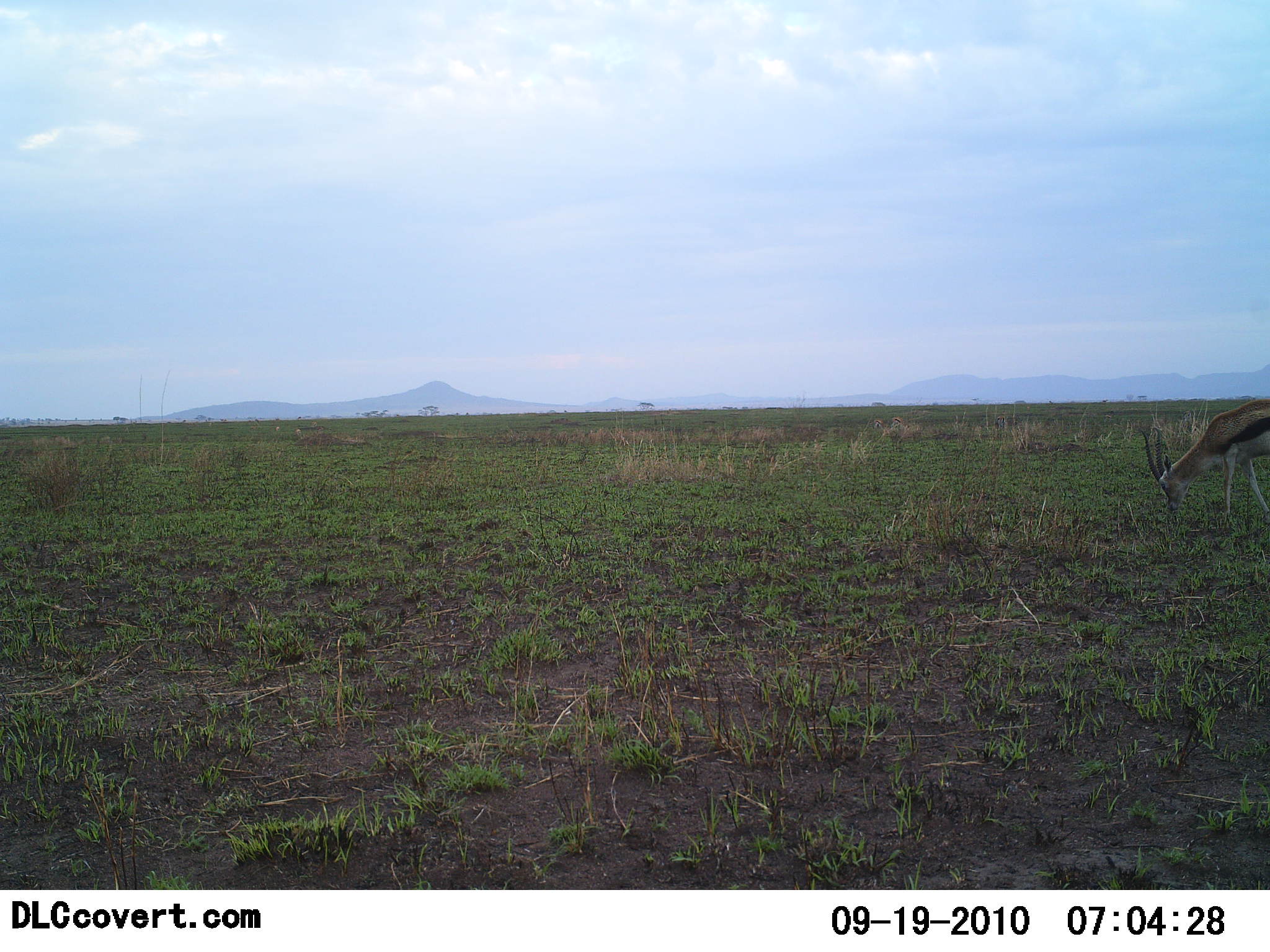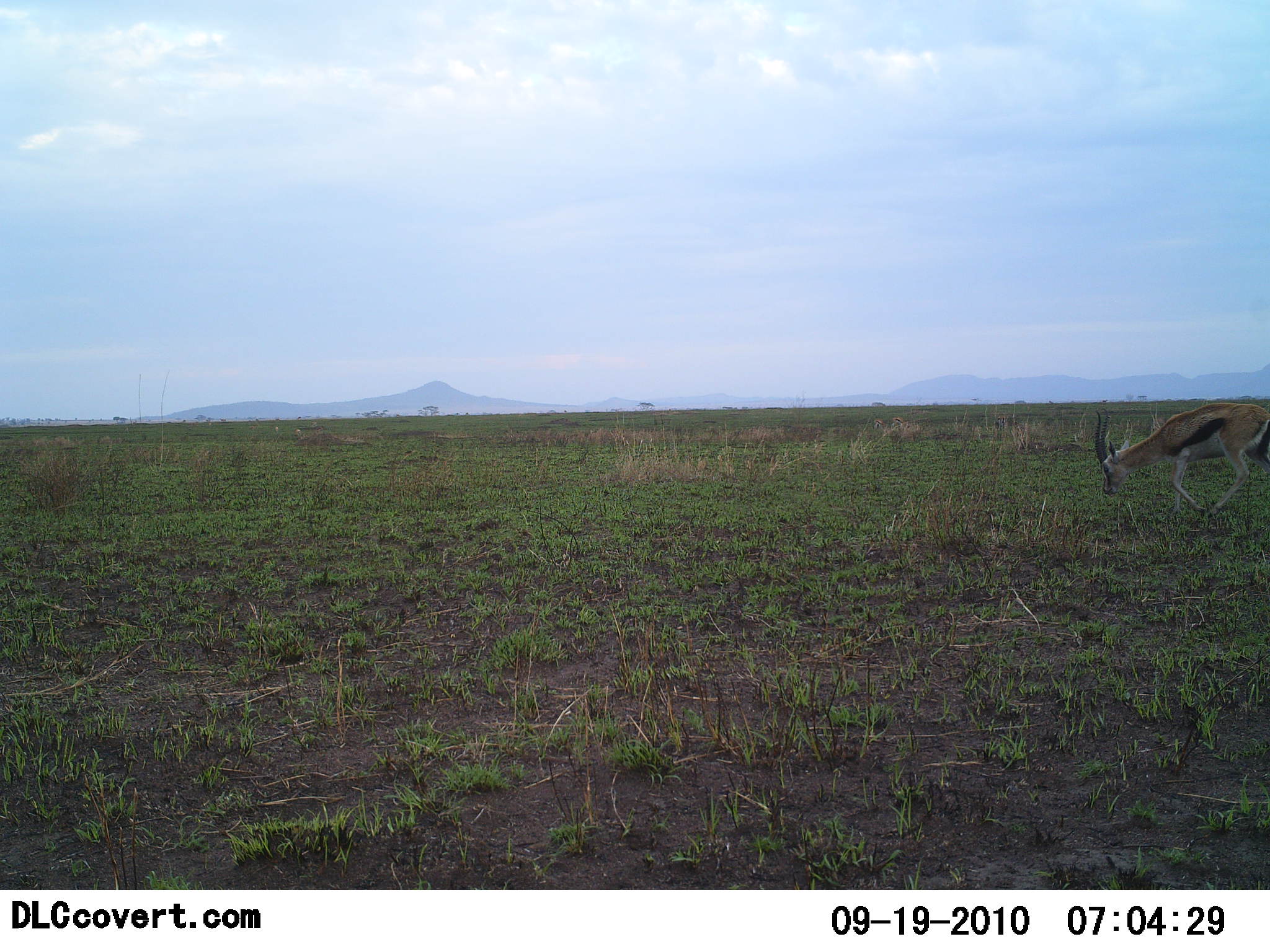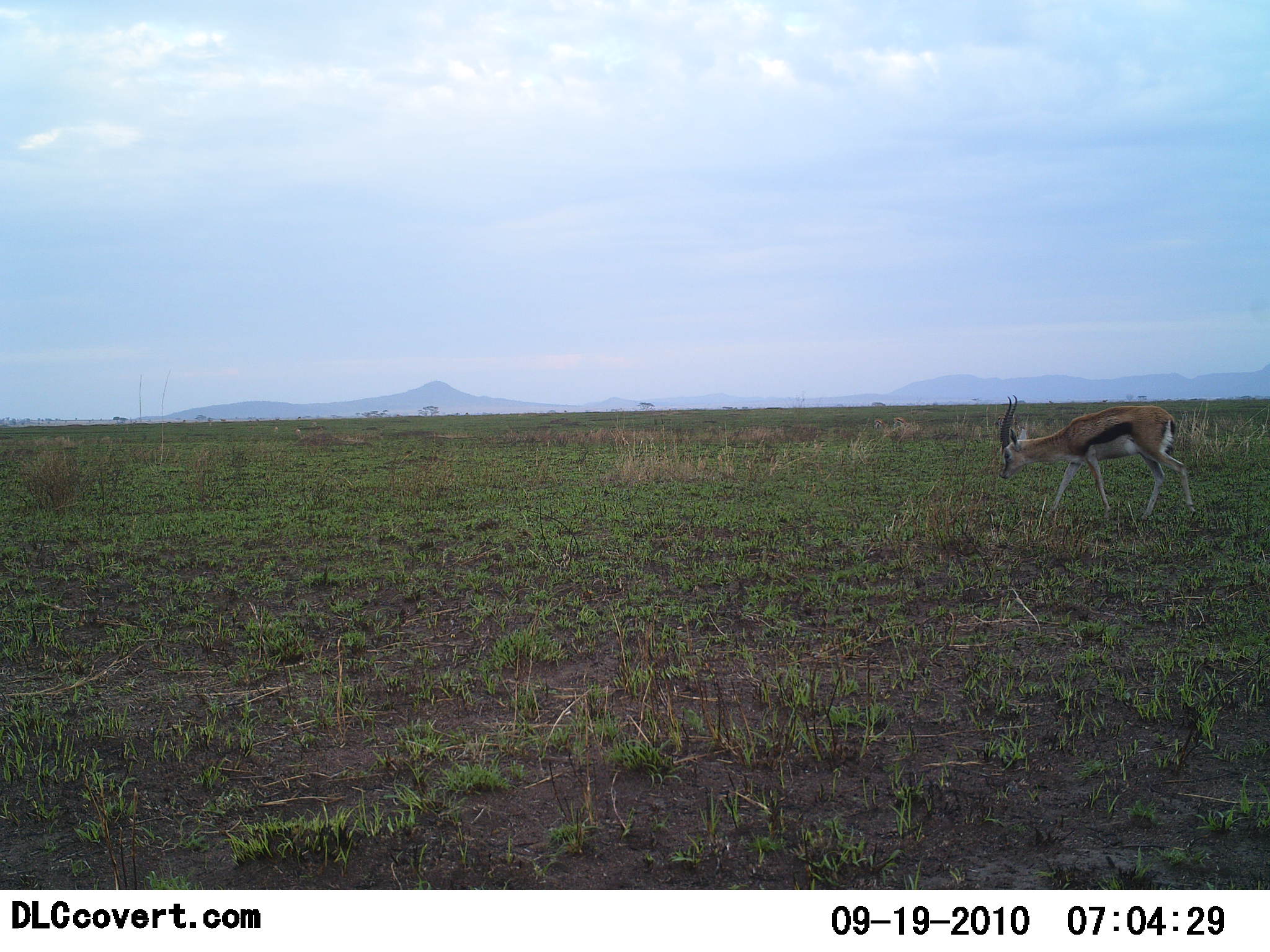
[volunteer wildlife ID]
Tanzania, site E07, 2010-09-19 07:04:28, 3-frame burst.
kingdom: Animalia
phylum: Chordata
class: Mammalia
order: Artiodactyla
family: Bovidae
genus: Eudorcas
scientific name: Eudorcas thomsonii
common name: thomson's gazelle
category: gazellethomsons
Gazellethomsons (thomson's gazelle) (Eudorcas thomsonii), count 1. Behavior (volunteer vote fractions): standing 12%, resting 0%, moving 76%, interacting 0%. Young present (vote fraction): 0%. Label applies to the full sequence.